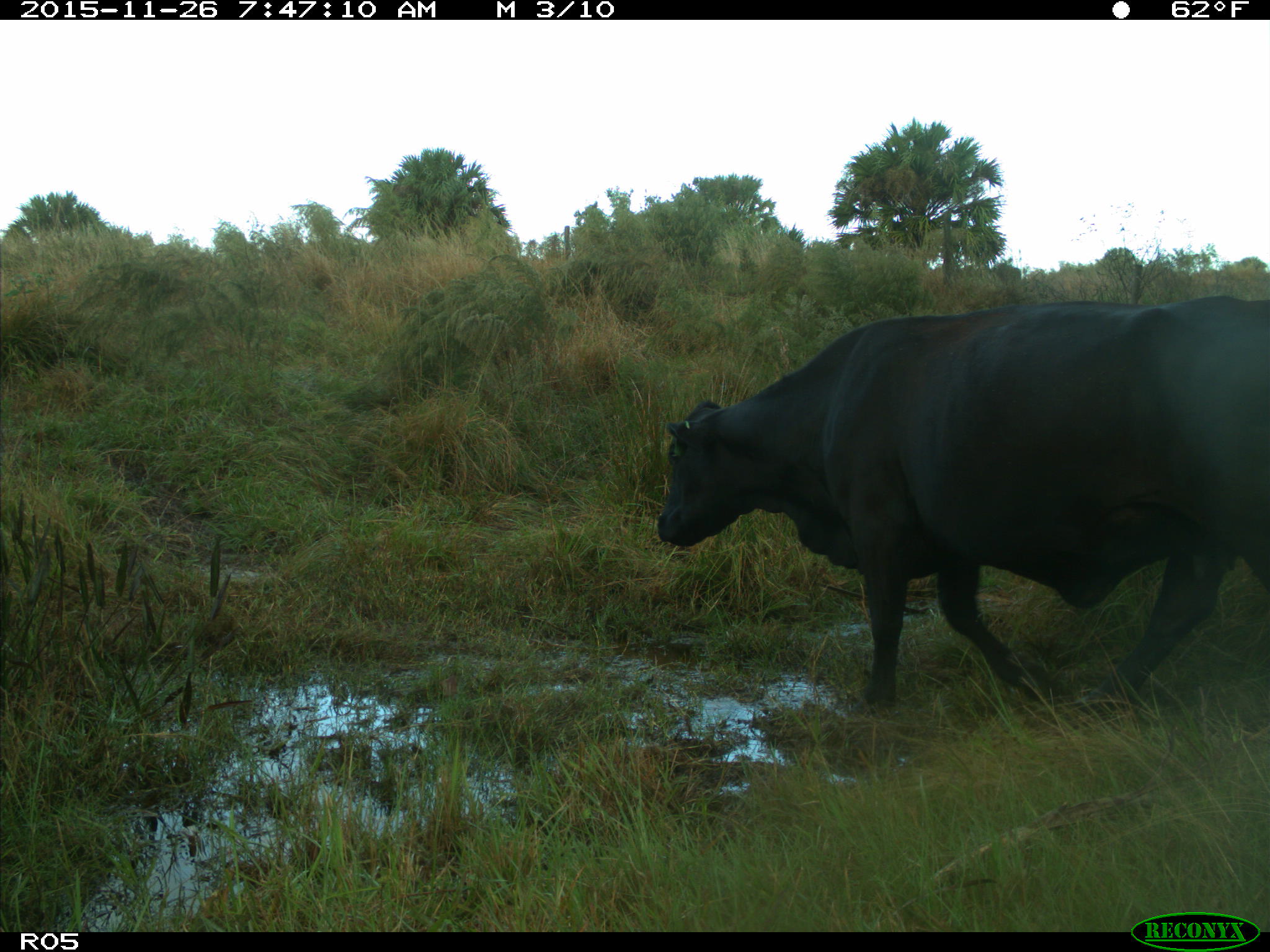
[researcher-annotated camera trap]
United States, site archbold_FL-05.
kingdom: Animalia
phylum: Chordata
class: Mammalia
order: Artiodactyla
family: Bovidae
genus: Bos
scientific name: Bos taurus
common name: domestic cow